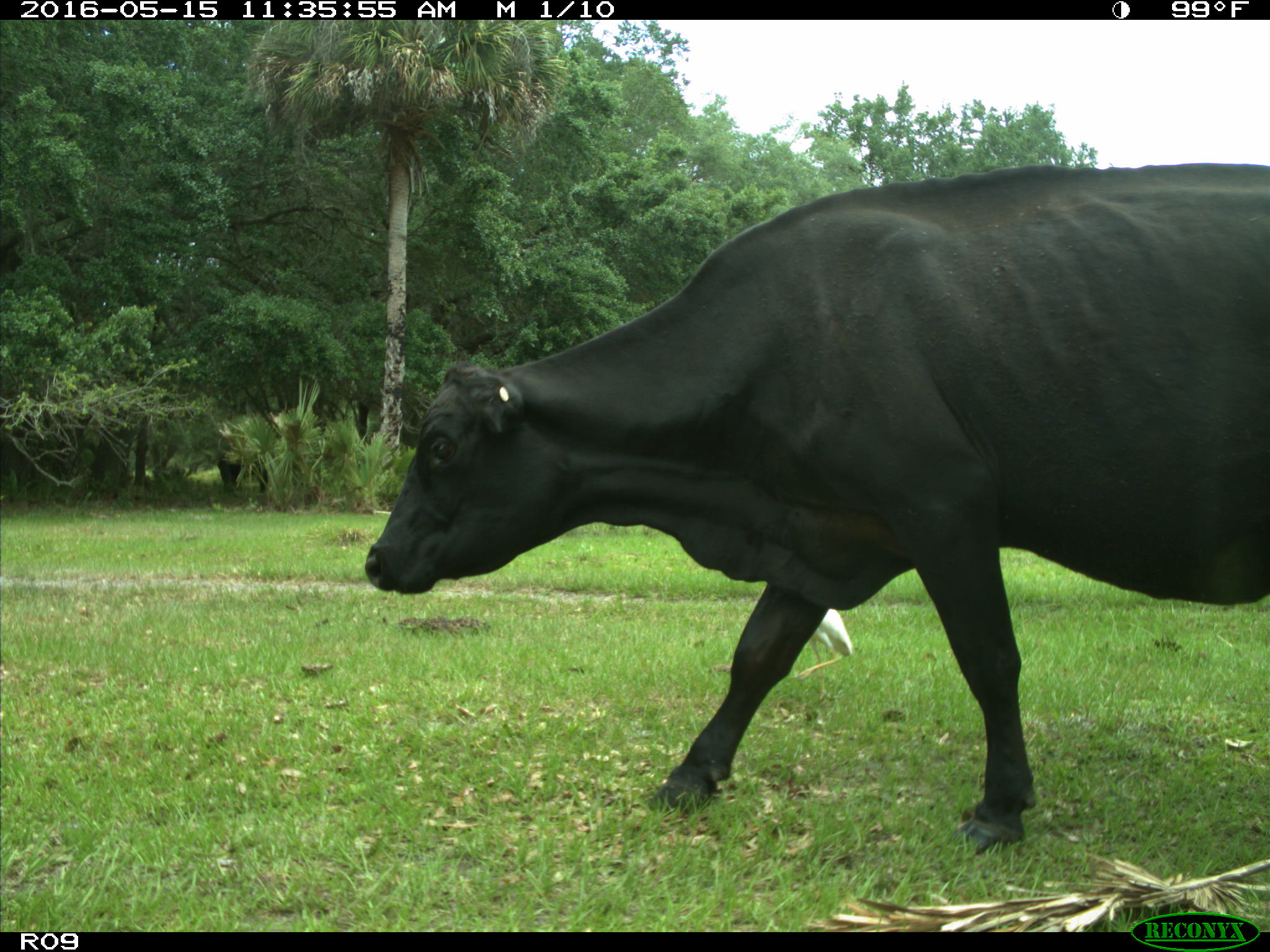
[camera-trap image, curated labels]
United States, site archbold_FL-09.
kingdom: Animalia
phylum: Chordata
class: Mammalia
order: Artiodactyla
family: Bovidae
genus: Bos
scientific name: Bos taurus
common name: domestic cow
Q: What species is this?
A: Bos taurus (domestic cow).